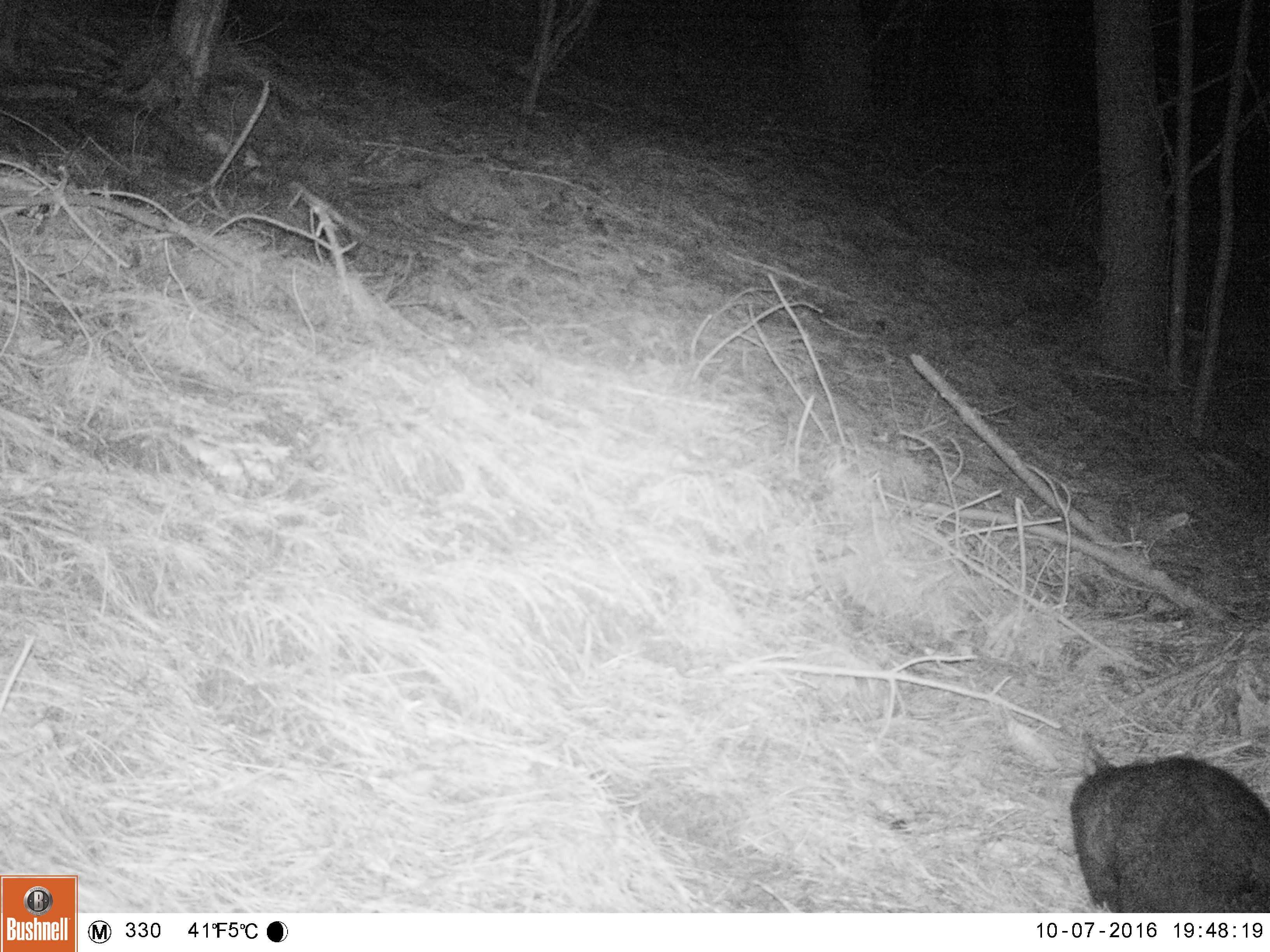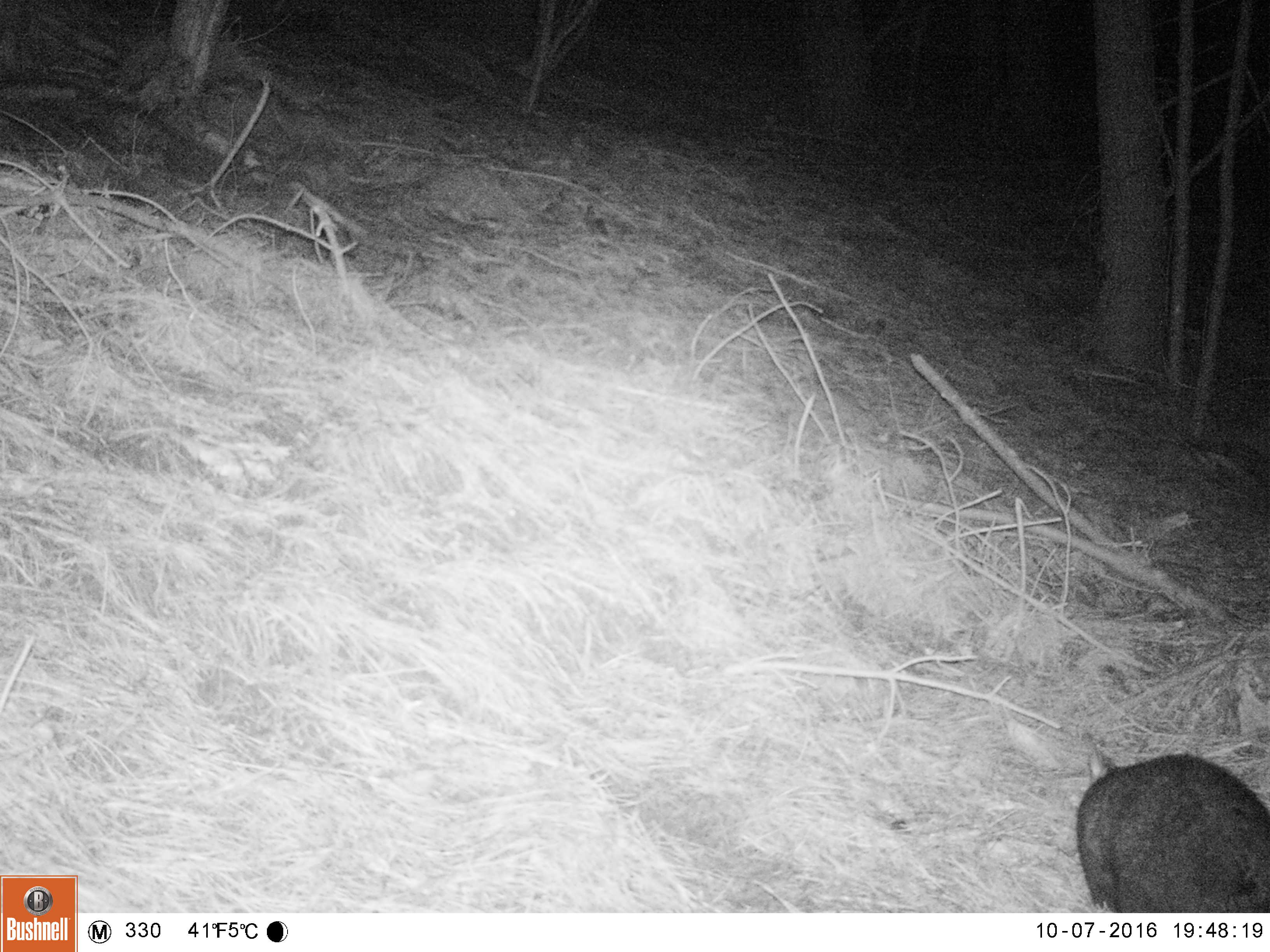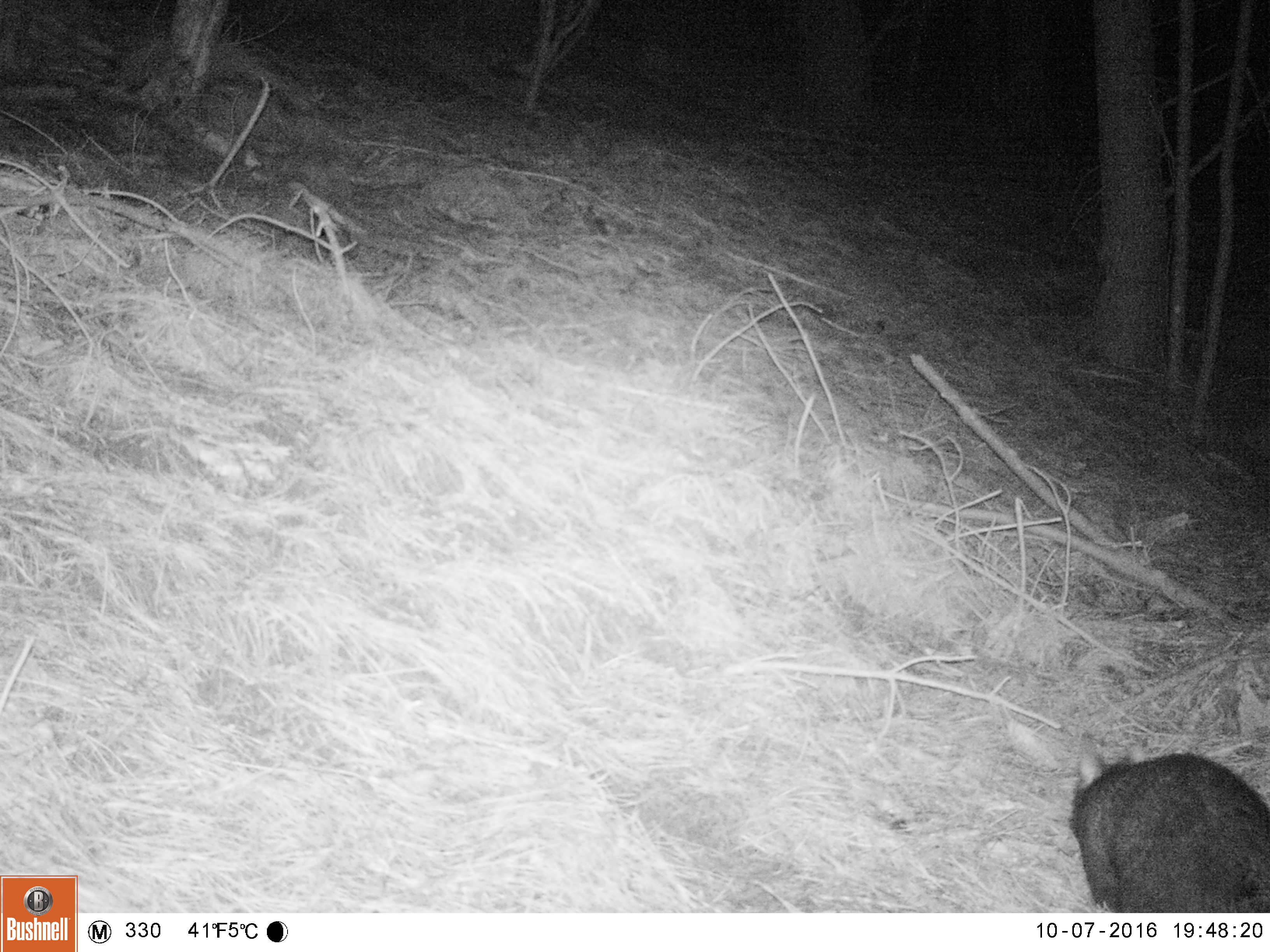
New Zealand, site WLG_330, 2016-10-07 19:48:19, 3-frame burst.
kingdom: Animalia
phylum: Chordata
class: Mammalia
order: Diprotodontia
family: Phalangeridae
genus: Trichosurus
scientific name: Trichosurus vulpecula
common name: common brushtail possum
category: possum